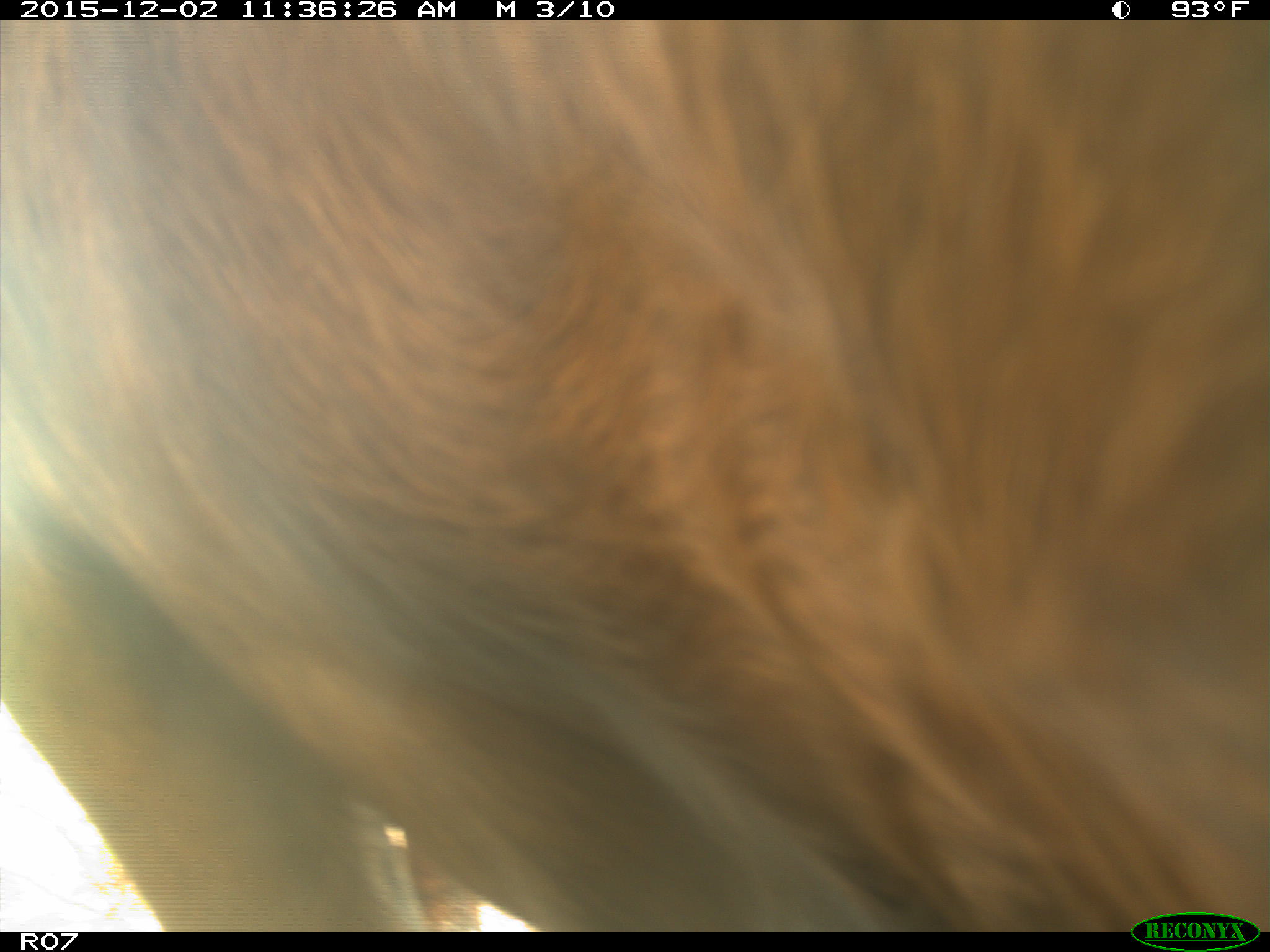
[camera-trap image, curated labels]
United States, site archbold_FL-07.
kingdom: Animalia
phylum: Chordata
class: Mammalia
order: Artiodactyla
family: Bovidae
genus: Bos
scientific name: Bos taurus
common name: domestic cow